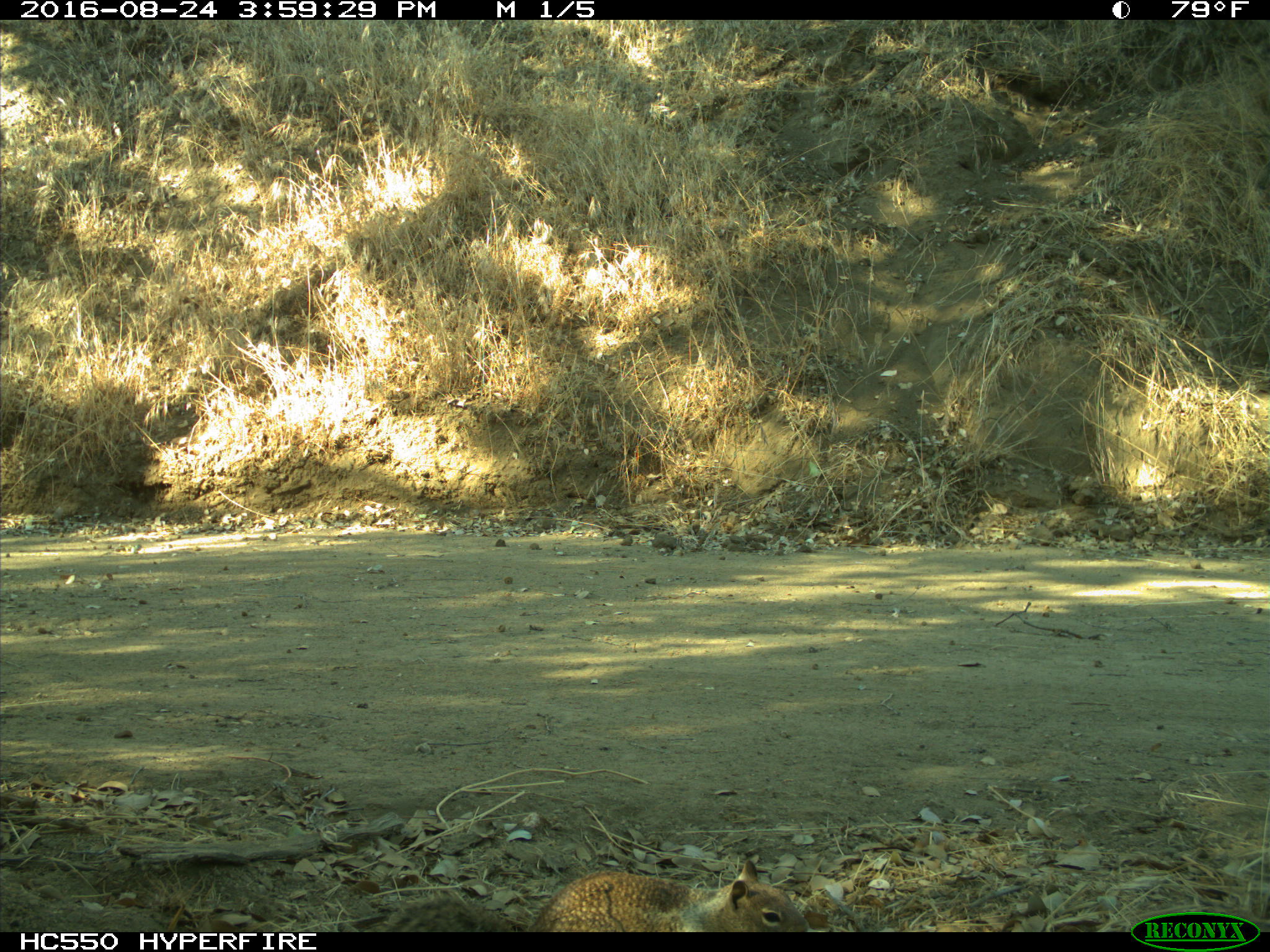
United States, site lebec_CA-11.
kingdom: Animalia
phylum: Chordata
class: Mammalia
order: Rodentia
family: Sciuridae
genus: Otospermophilus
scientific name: Otospermophilus beecheyi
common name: california ground squirrel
Otospermophilus beecheyi (california ground squirrel).